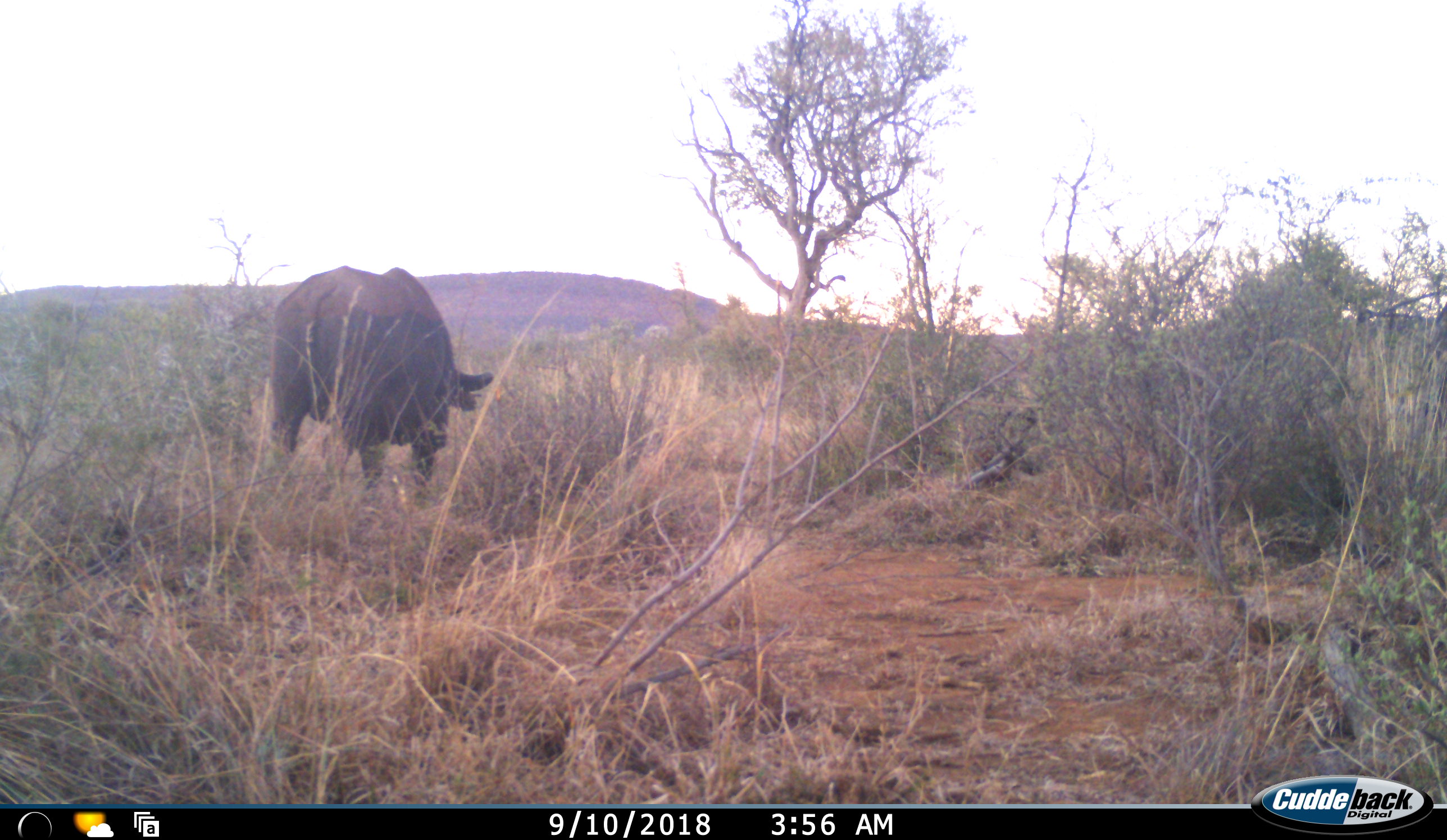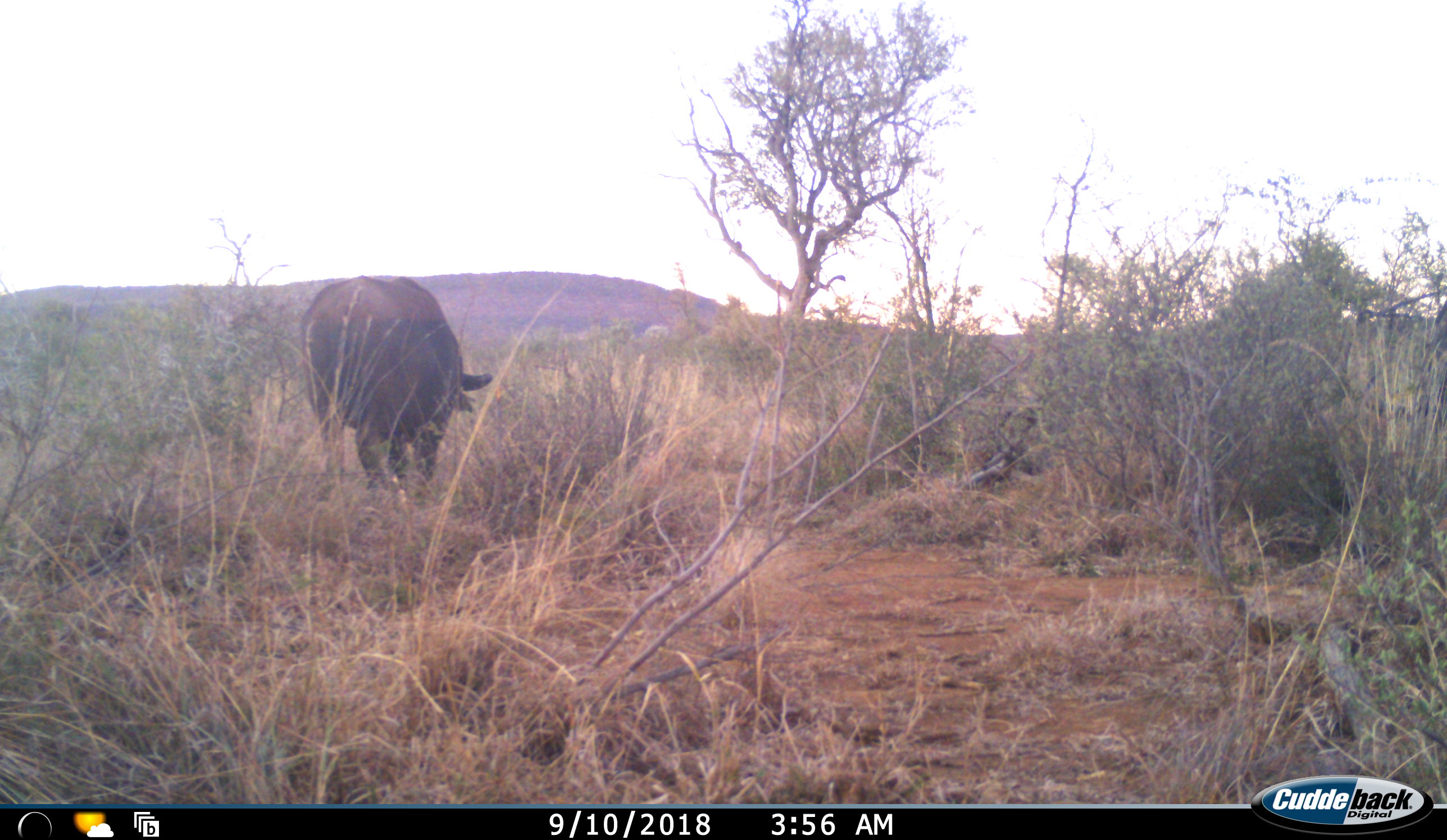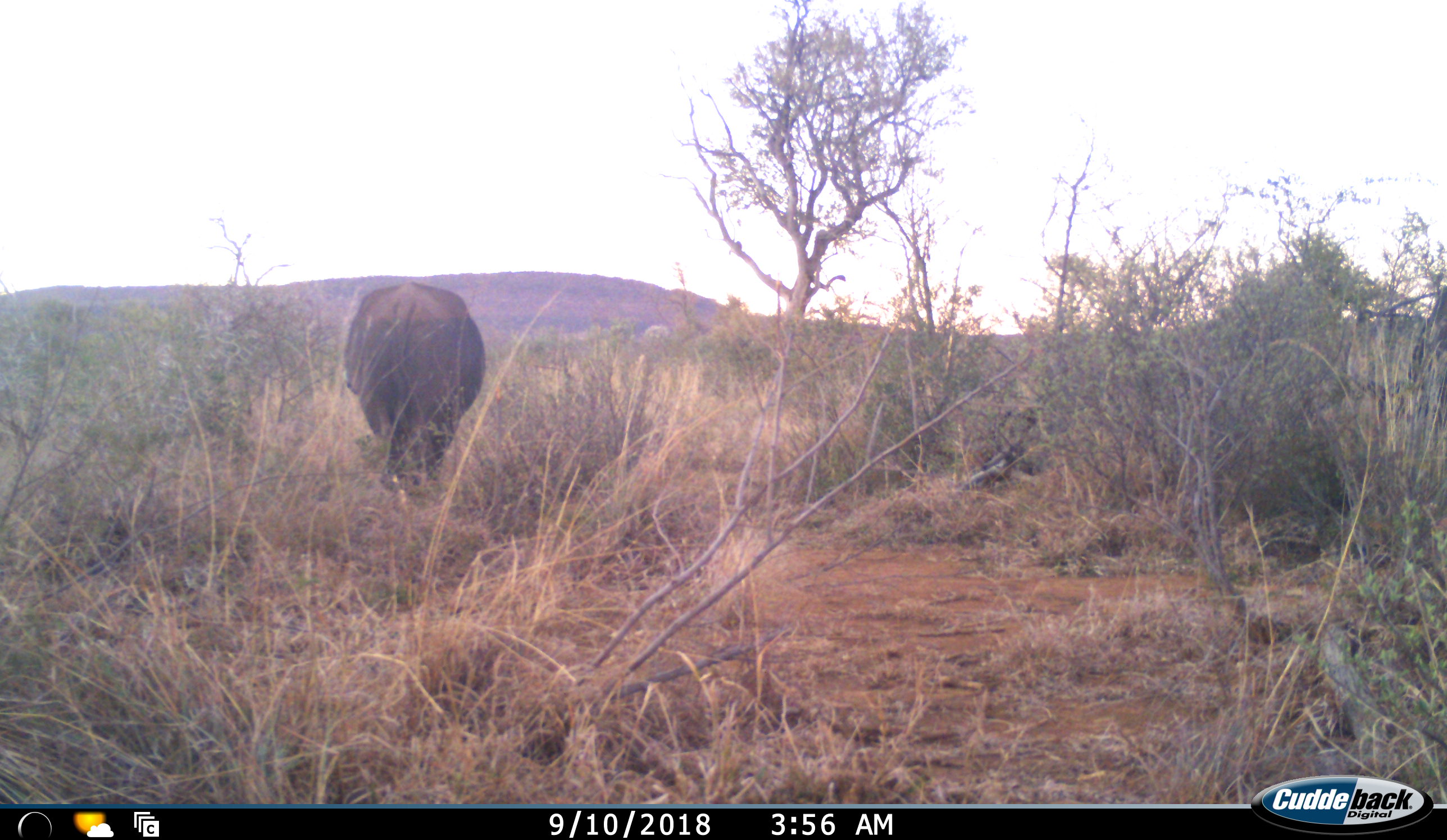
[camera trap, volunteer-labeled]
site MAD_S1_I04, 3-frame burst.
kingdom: Animalia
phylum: Chordata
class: Mammalia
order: Artiodactyla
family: Bovidae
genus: Syncerus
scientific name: Syncerus caffer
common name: african buffalo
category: buffalo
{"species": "buffalo (african buffalo) (Syncerus caffer)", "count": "1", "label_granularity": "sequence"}